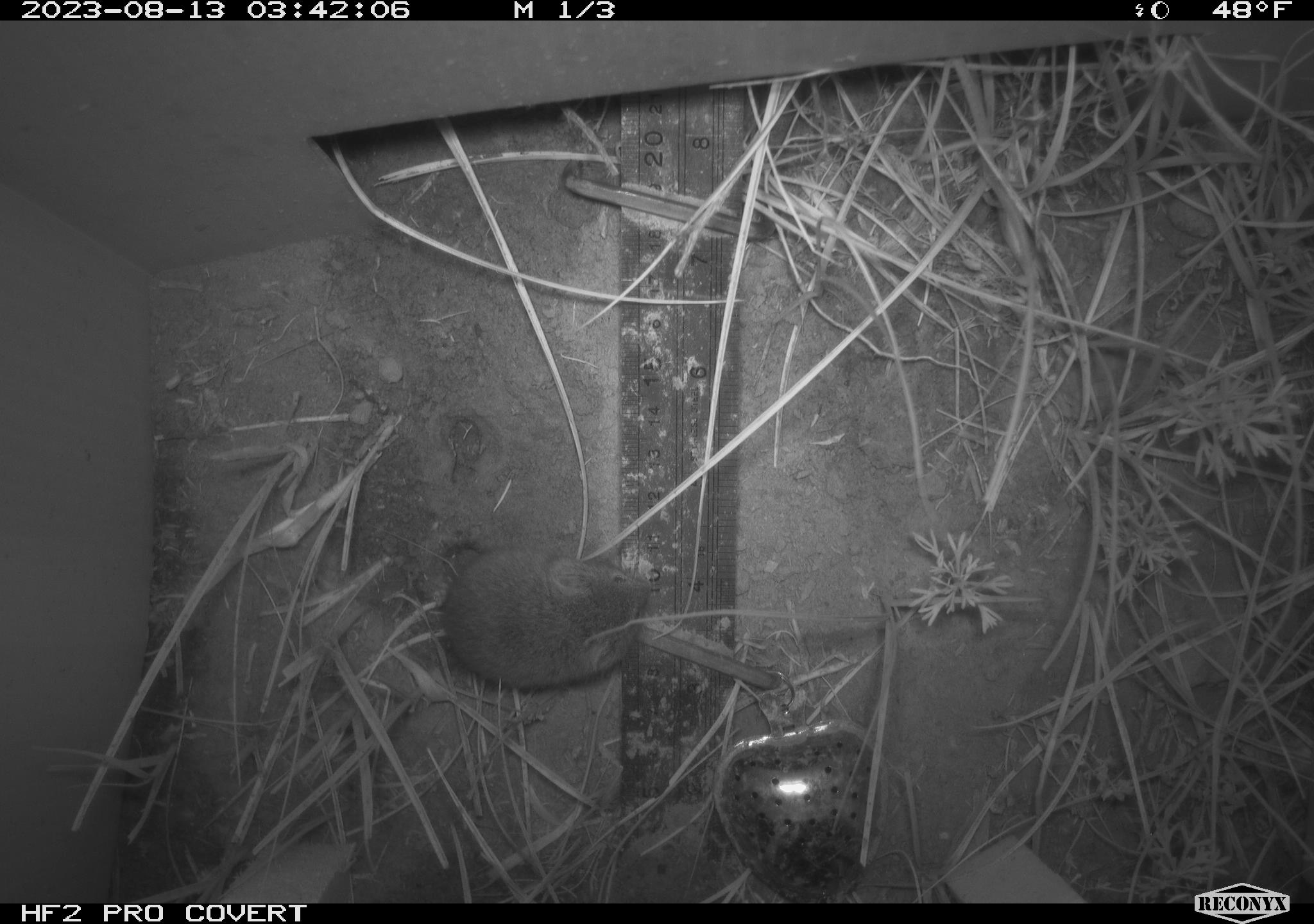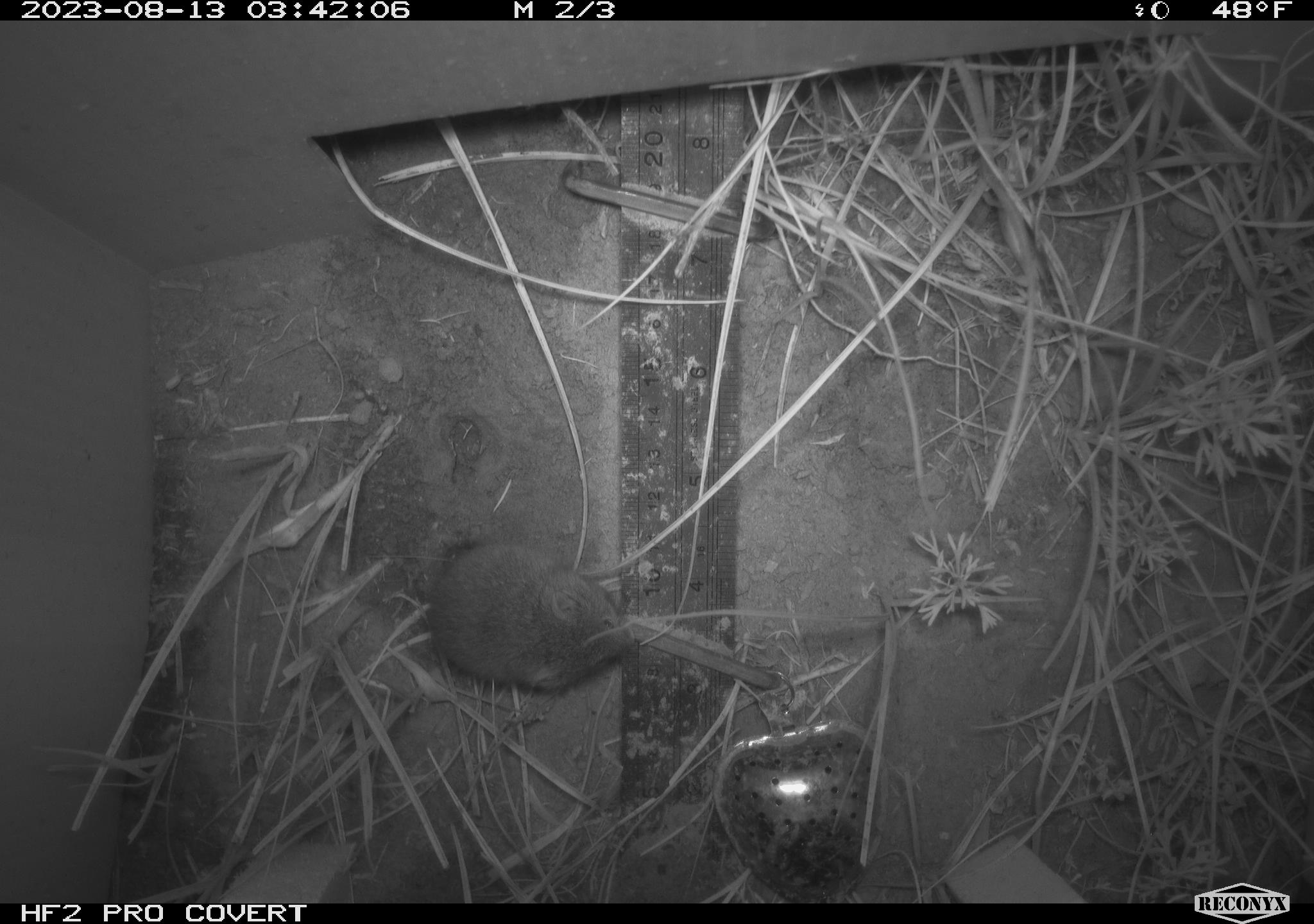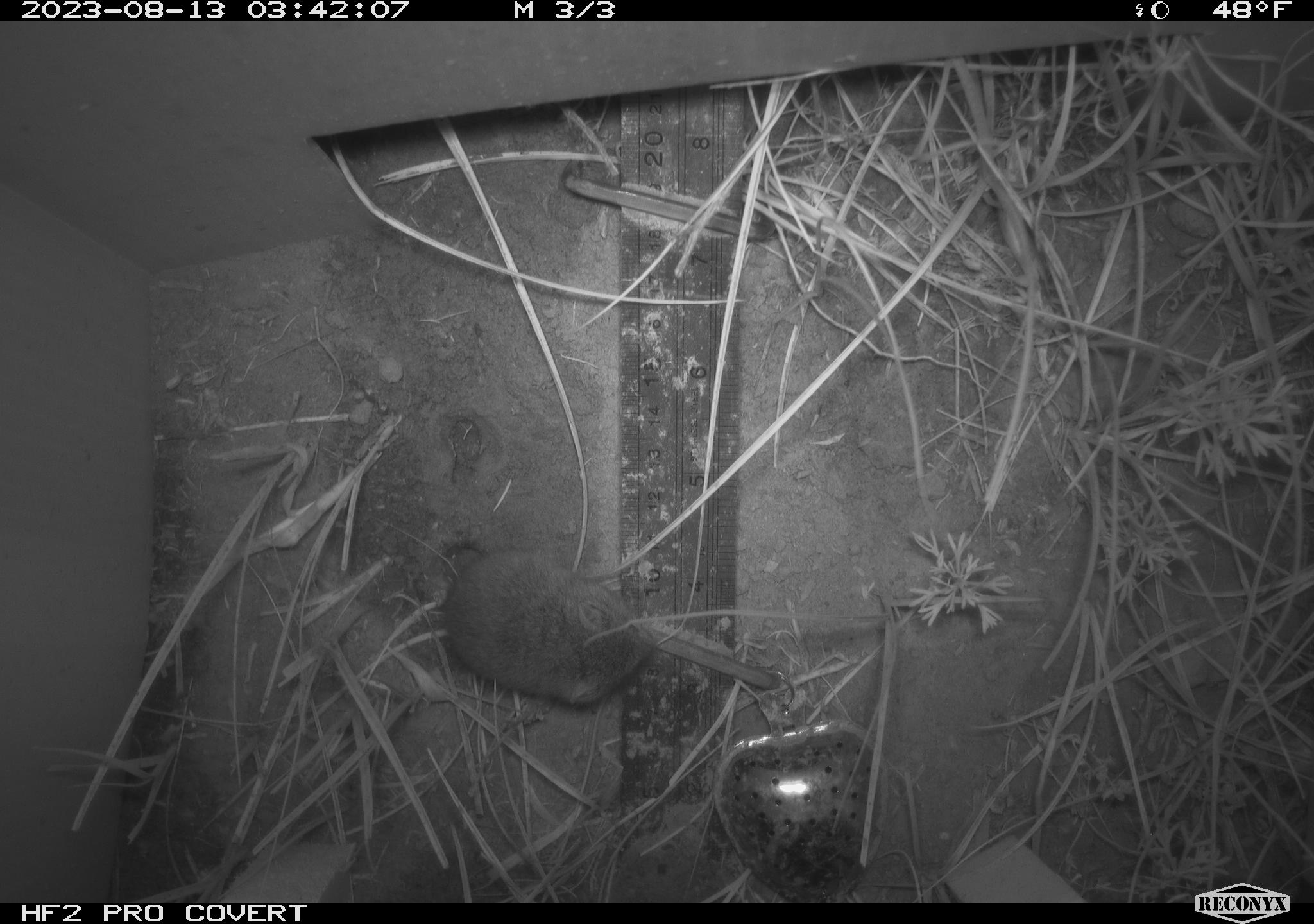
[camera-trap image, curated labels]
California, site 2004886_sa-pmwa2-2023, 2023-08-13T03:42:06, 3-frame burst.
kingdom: Animalia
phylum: Chordata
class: Mammalia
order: Rodentia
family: Cricetidae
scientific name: Cricetidae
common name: hamsters, voles, lemmings, and allies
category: cricetidae family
Cricetidae family (hamsters, voles, lemmings, and allies) (Cricetidae).